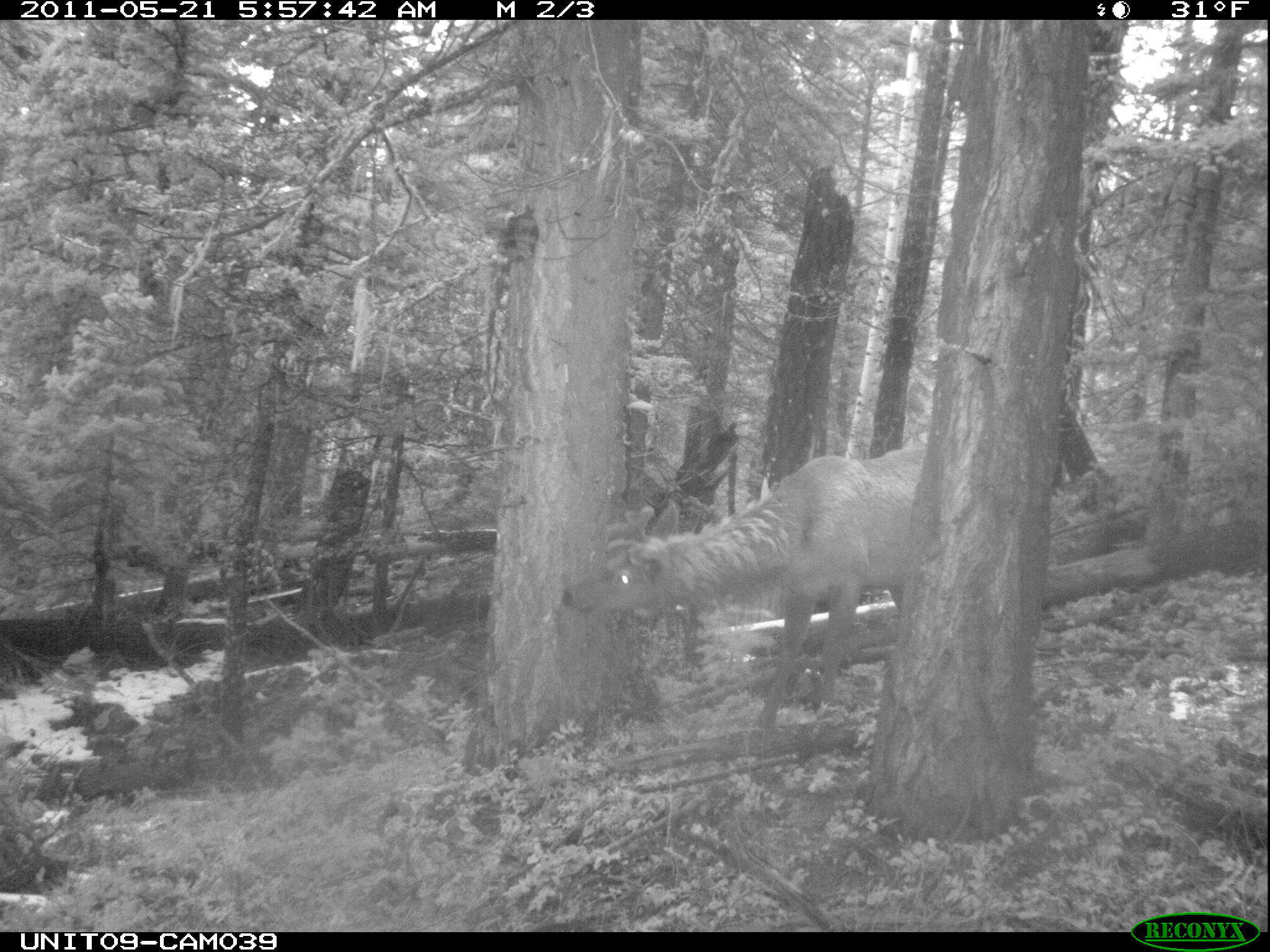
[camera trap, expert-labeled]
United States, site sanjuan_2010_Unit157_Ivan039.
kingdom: Animalia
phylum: Chordata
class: Mammalia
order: Artiodactyla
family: Cervidae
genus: Cervus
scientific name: Cervus elaphus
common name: red deer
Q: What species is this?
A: Cervus elaphus (red deer).